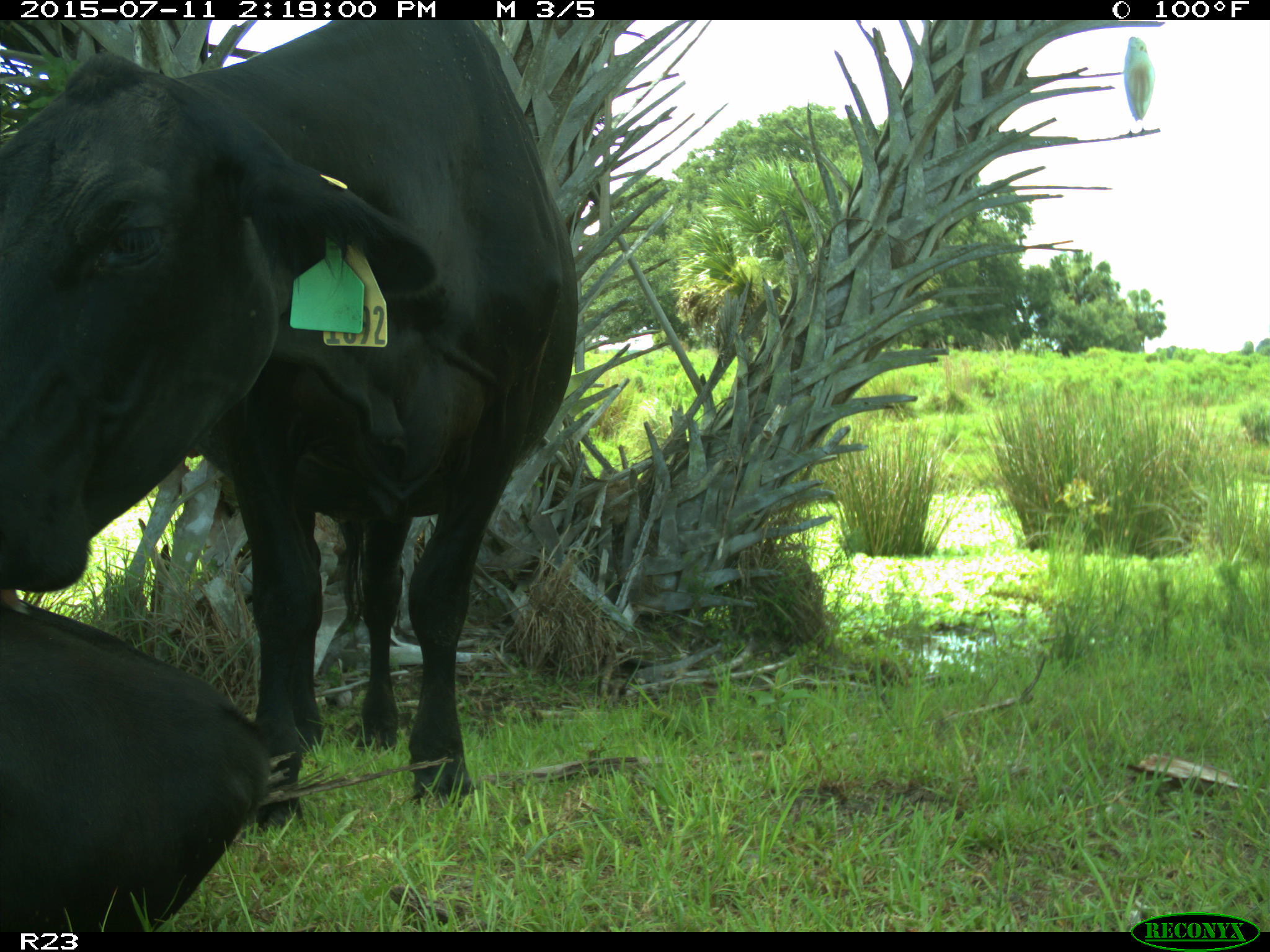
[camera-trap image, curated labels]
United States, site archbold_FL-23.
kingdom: Animalia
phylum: Chordata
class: Mammalia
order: Artiodactyla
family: Bovidae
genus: Bos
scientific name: Bos taurus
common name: domestic cow